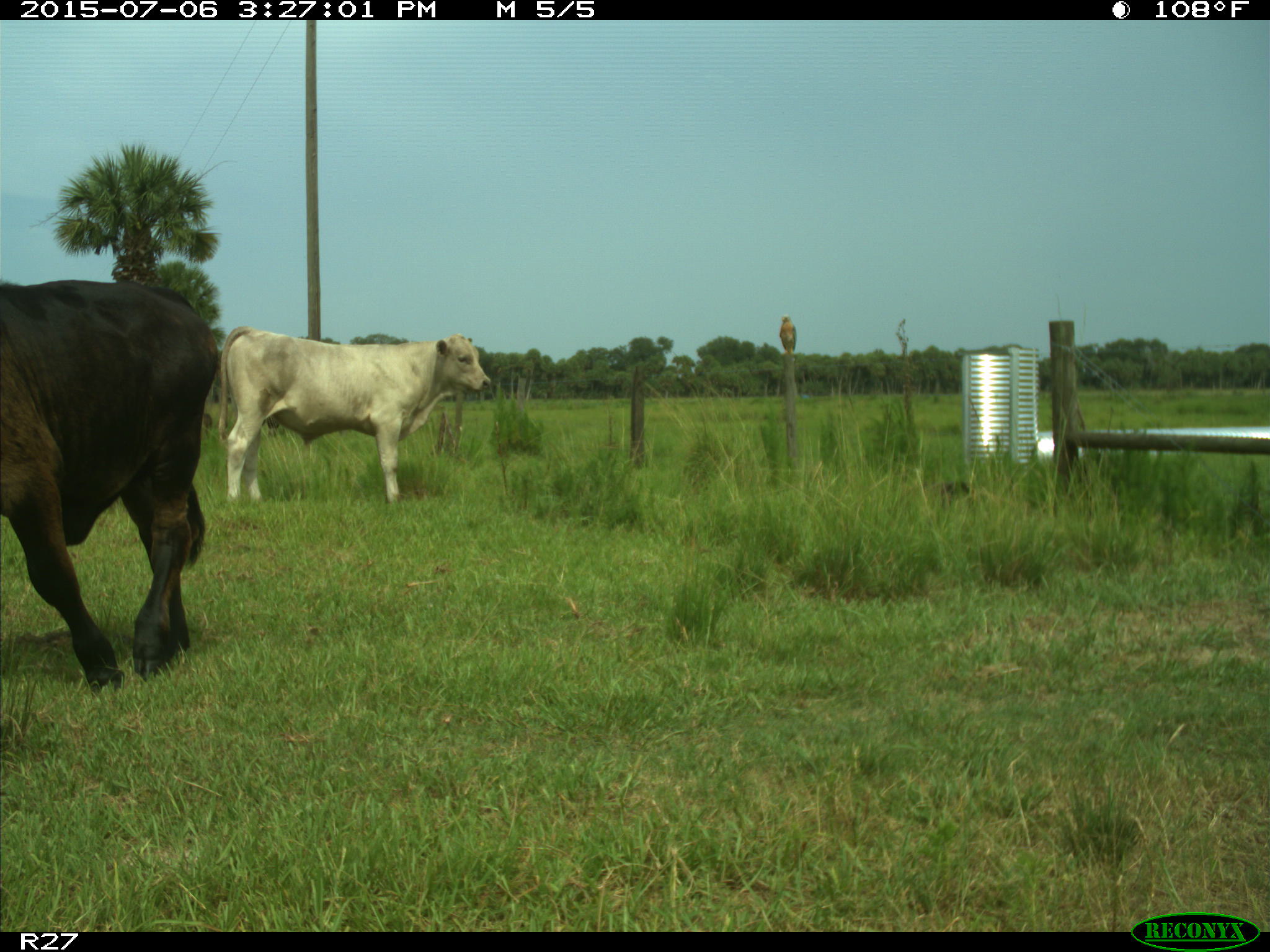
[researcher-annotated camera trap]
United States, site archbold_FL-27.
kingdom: Animalia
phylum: Chordata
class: Mammalia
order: Artiodactyla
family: Bovidae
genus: Bos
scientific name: Bos taurus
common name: domestic cow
Bos taurus (domestic cow).